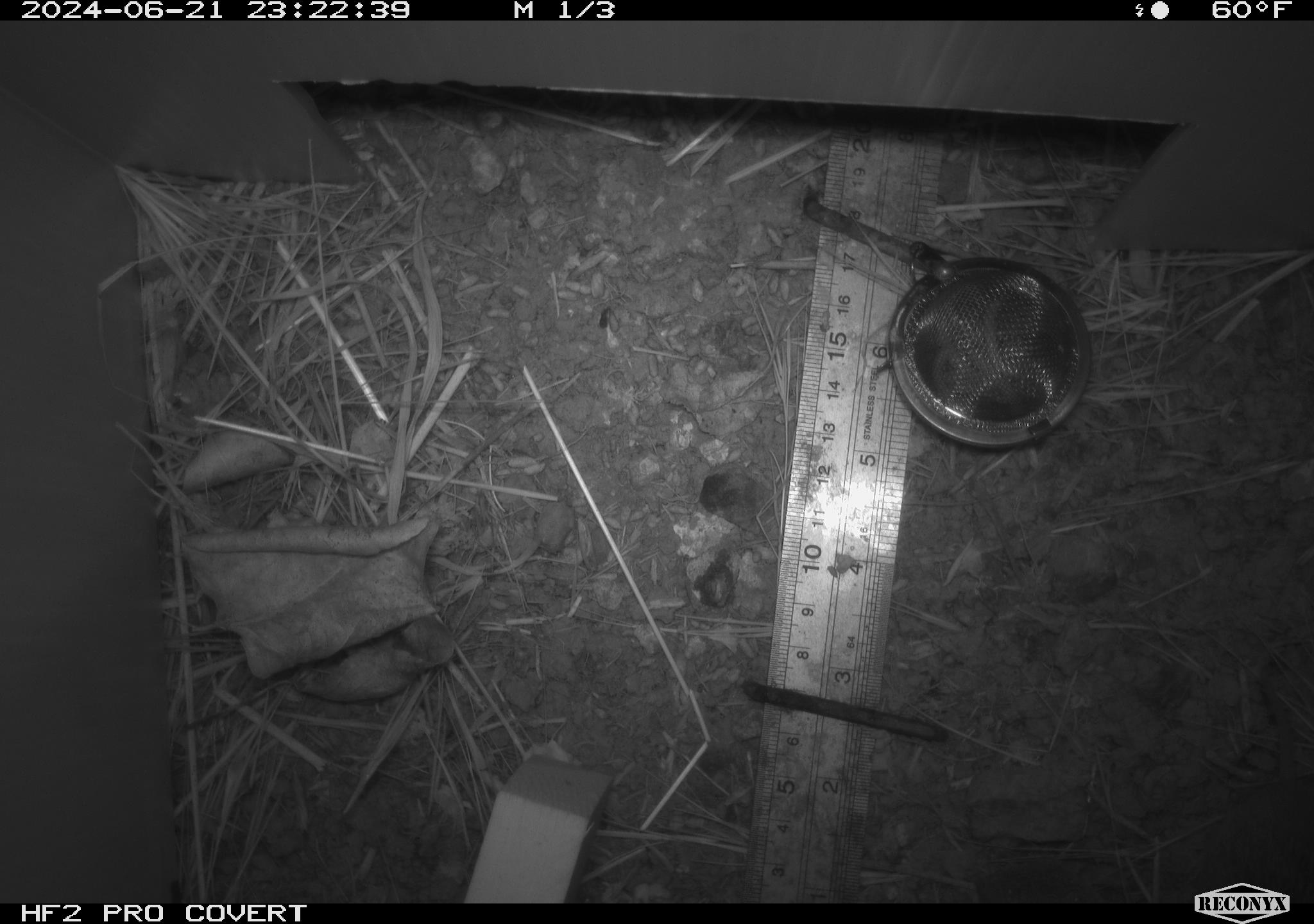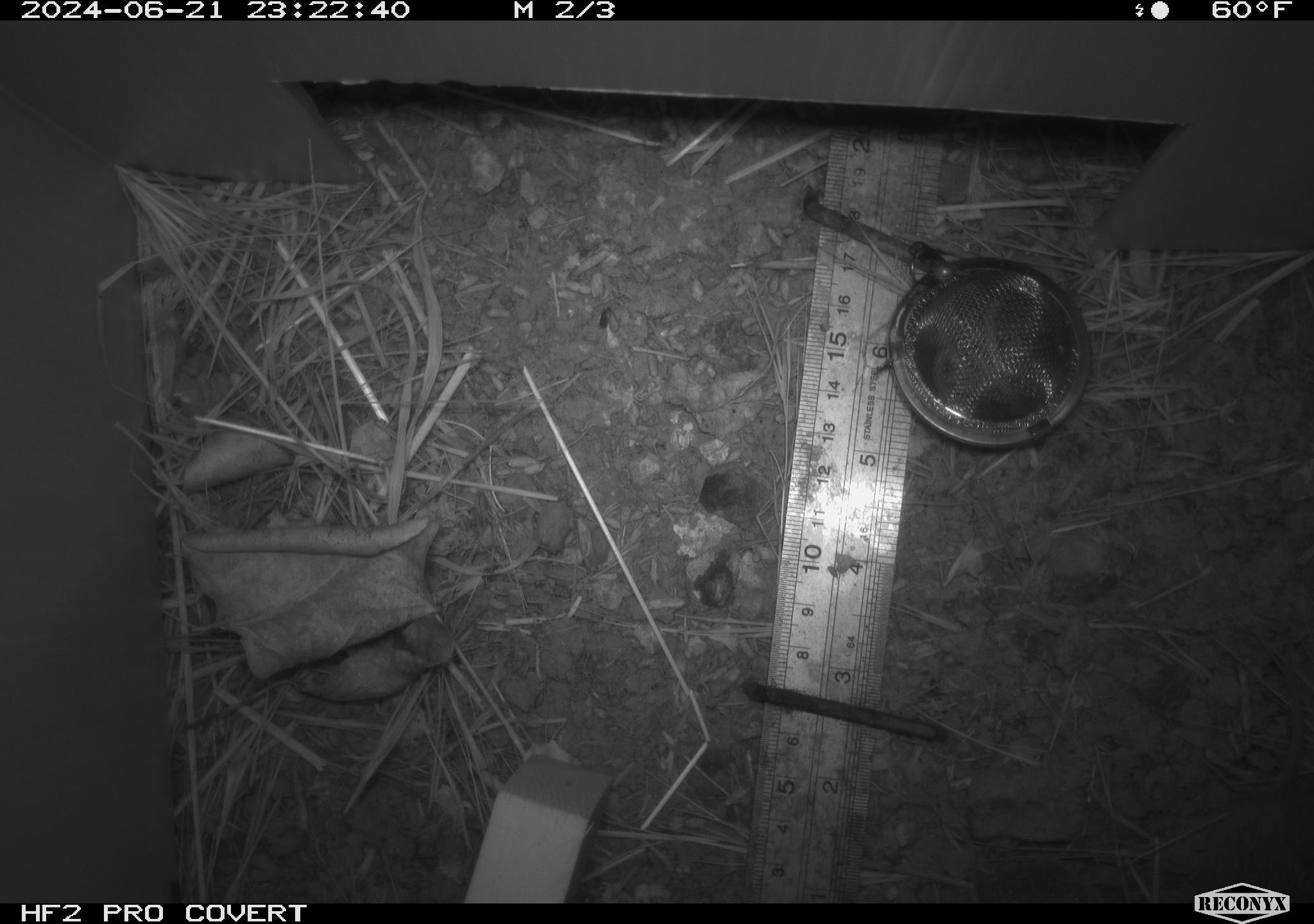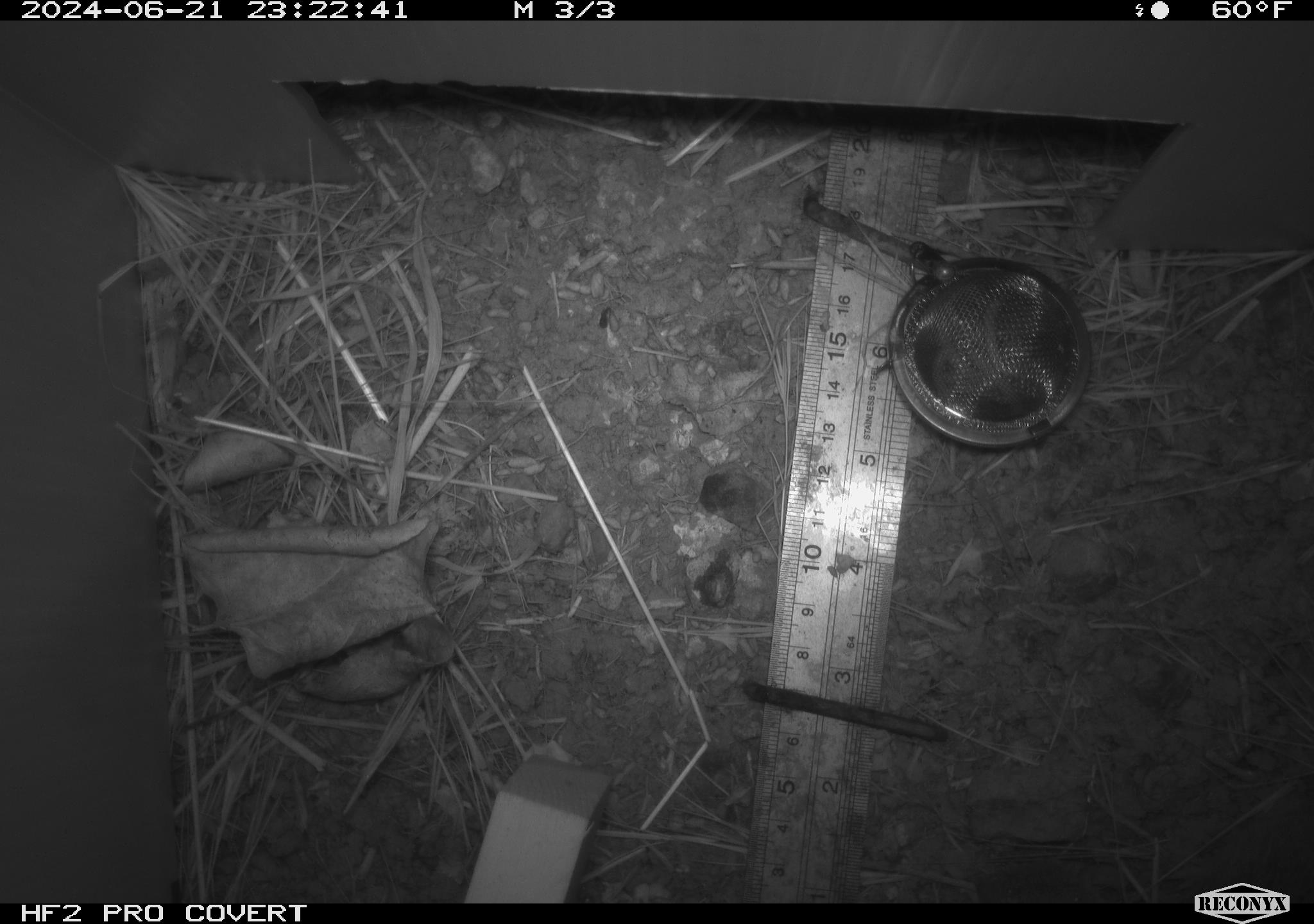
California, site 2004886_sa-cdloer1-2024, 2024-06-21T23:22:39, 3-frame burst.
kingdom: Animalia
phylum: Chordata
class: Mammalia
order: Rodentia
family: Cricetidae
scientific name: Arvicolinae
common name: voles, lemmings, and muskrats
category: arvicolinae subfamily